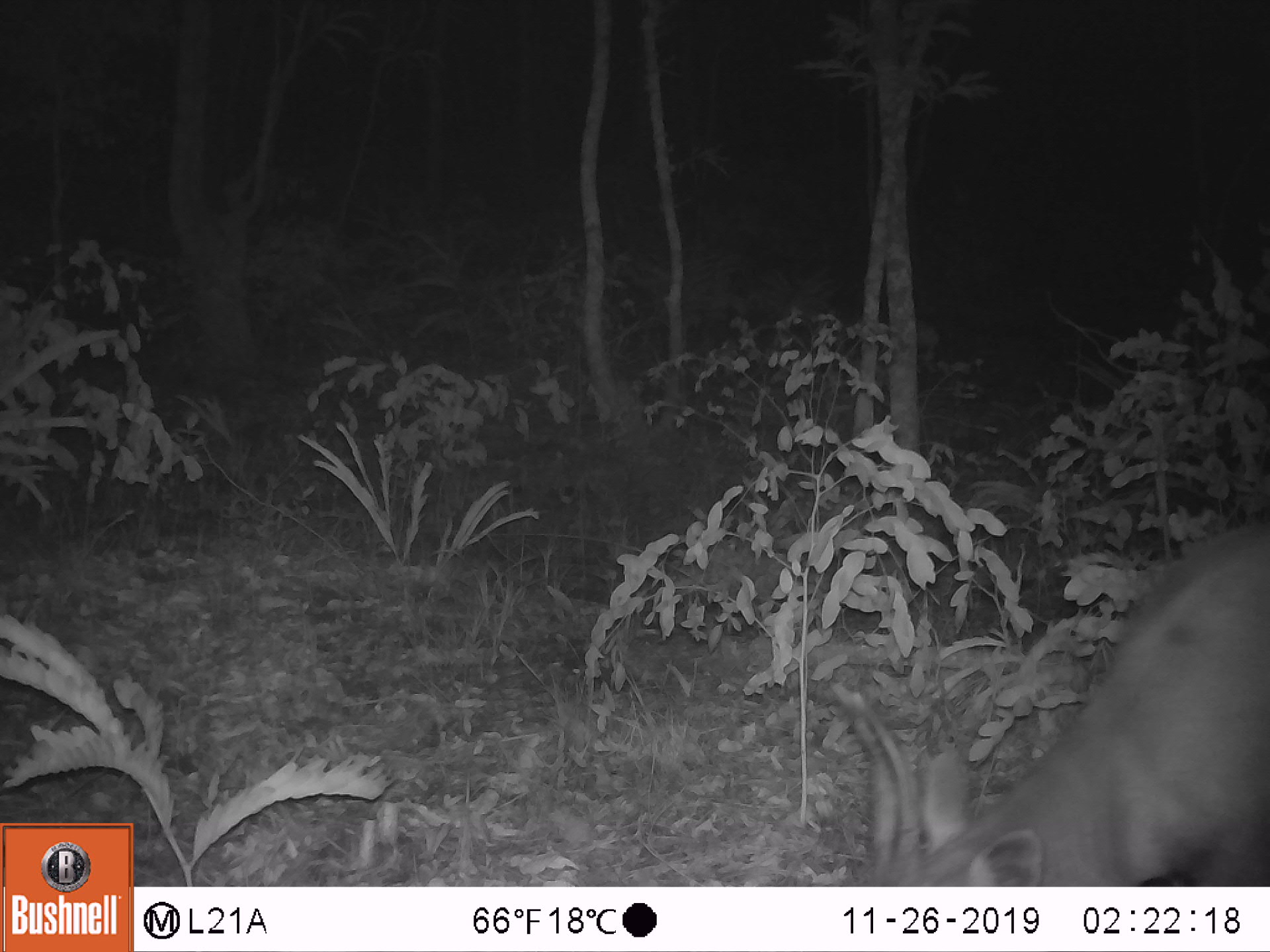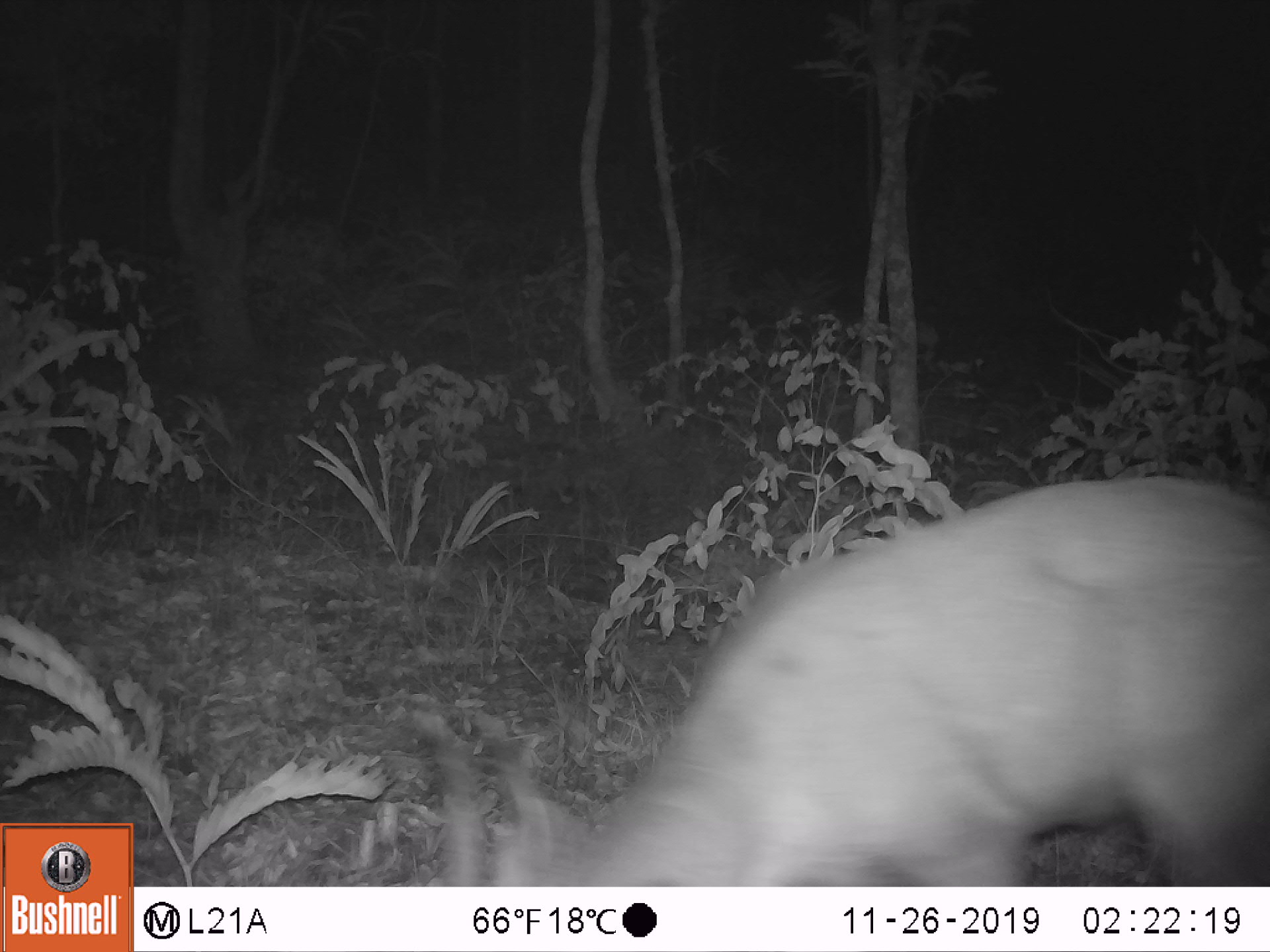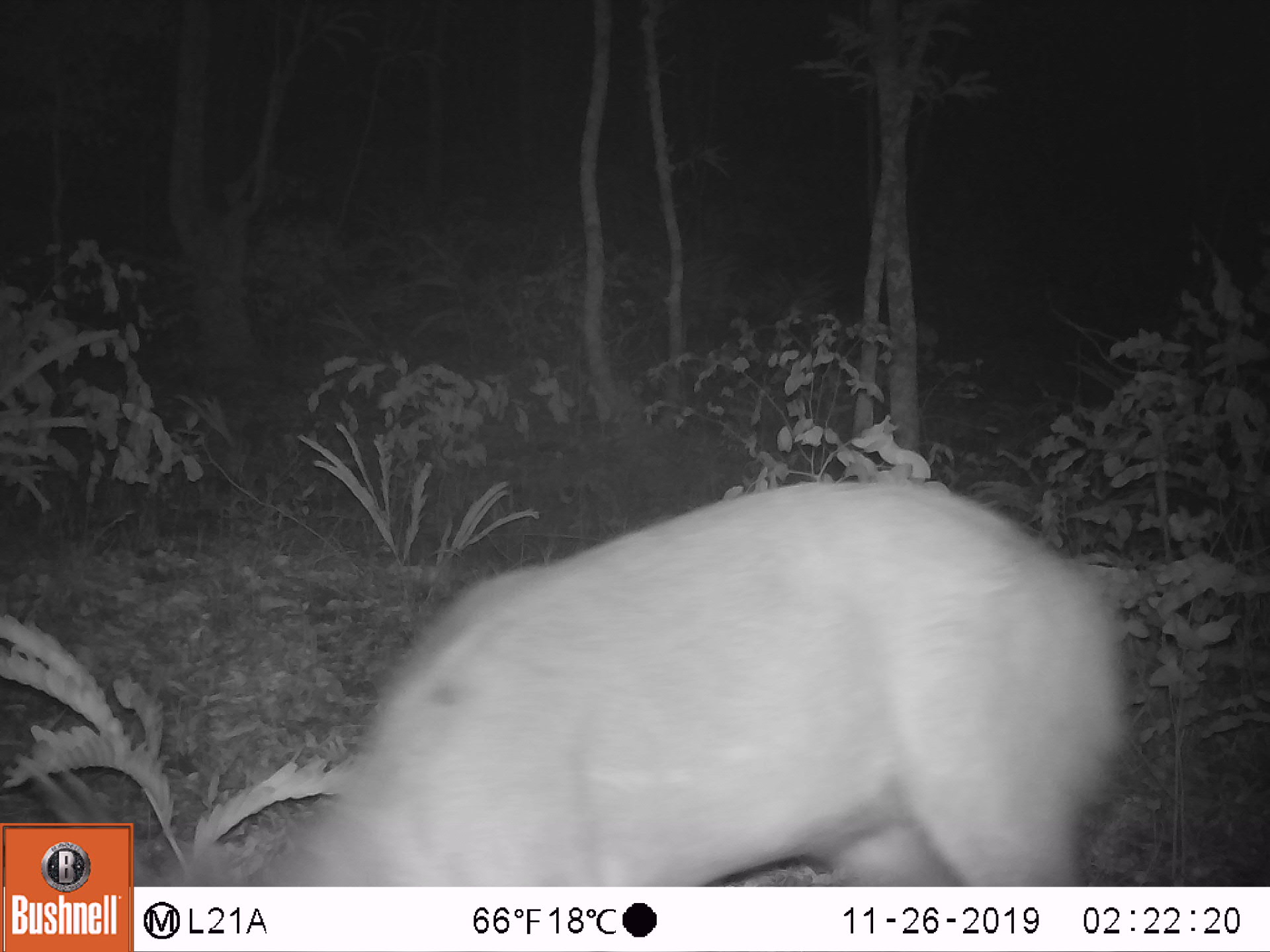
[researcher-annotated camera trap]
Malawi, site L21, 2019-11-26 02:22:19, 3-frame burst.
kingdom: Animalia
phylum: Chordata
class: Mammalia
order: Artiodactyla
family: Bovidae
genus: Tragelaphus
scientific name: Tragelaphus sylvaticus sylvaticus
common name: cape bushbuck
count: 1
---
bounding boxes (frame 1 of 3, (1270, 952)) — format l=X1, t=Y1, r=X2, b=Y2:
cape bushbuck: l=840, t=520, r=1262, b=880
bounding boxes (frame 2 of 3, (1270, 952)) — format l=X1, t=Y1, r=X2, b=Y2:
cape bushbuck: l=435, t=473, r=1263, b=878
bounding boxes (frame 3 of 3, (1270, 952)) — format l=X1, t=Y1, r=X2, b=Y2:
cape bushbuck: l=224, t=474, r=1125, b=880